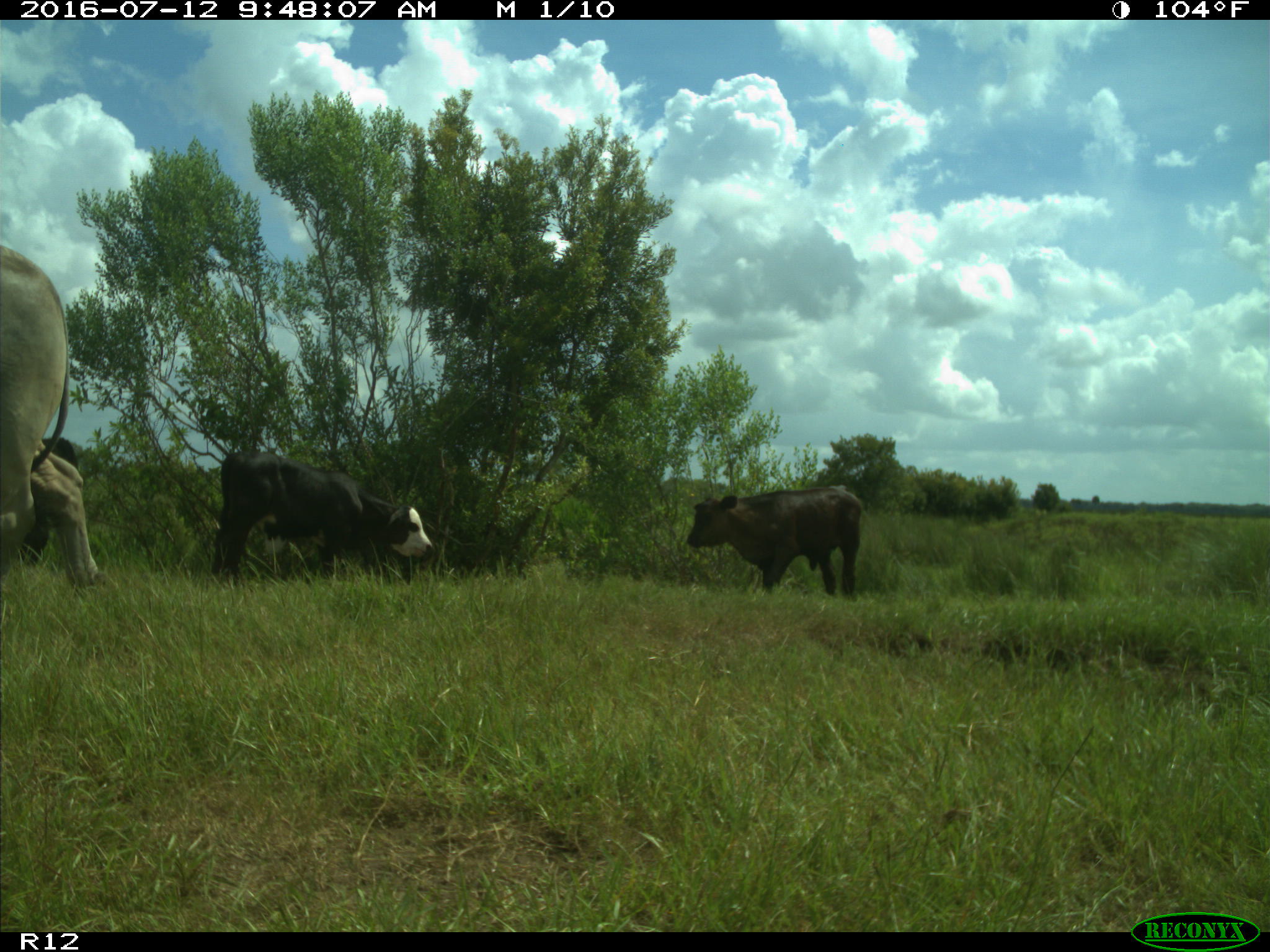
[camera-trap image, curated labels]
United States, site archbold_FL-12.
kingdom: Animalia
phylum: Chordata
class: Mammalia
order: Artiodactyla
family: Bovidae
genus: Bos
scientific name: Bos taurus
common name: domestic cow